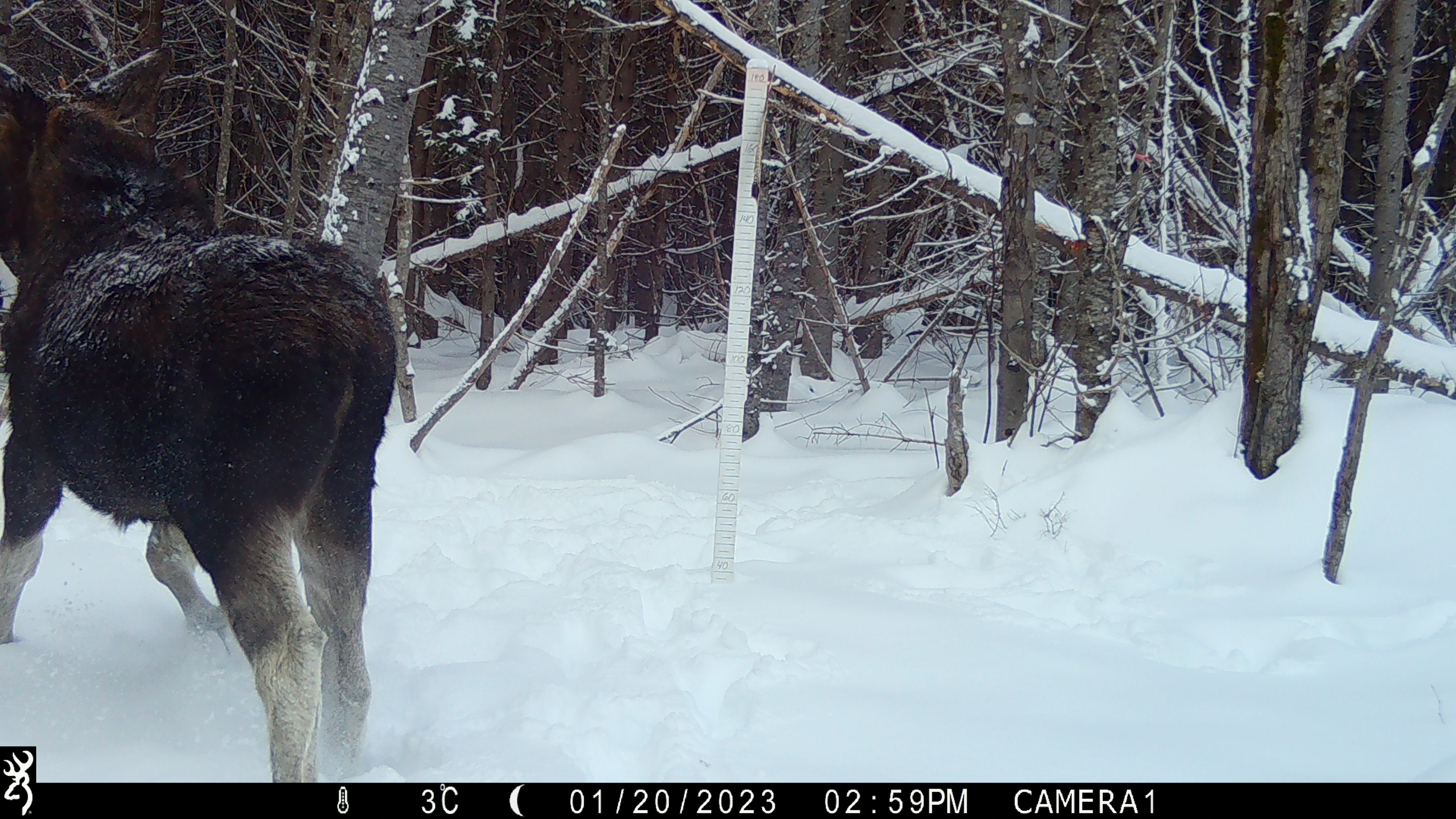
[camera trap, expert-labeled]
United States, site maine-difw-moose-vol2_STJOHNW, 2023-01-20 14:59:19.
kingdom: Animalia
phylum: Chordata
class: Mammalia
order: Artiodactyla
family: Cervidae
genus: Alces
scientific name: Alces alces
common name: moose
Moose (Alces alces).